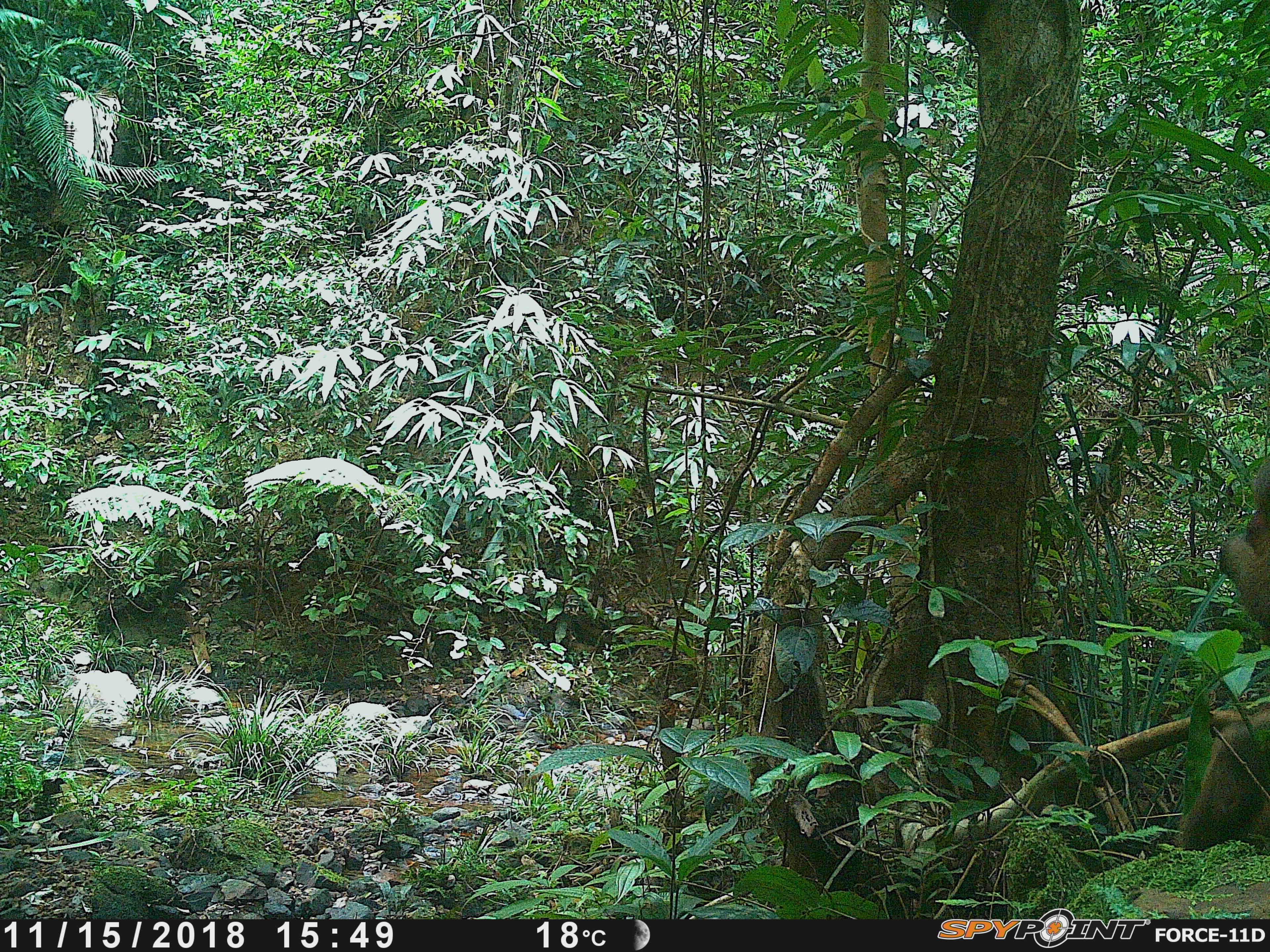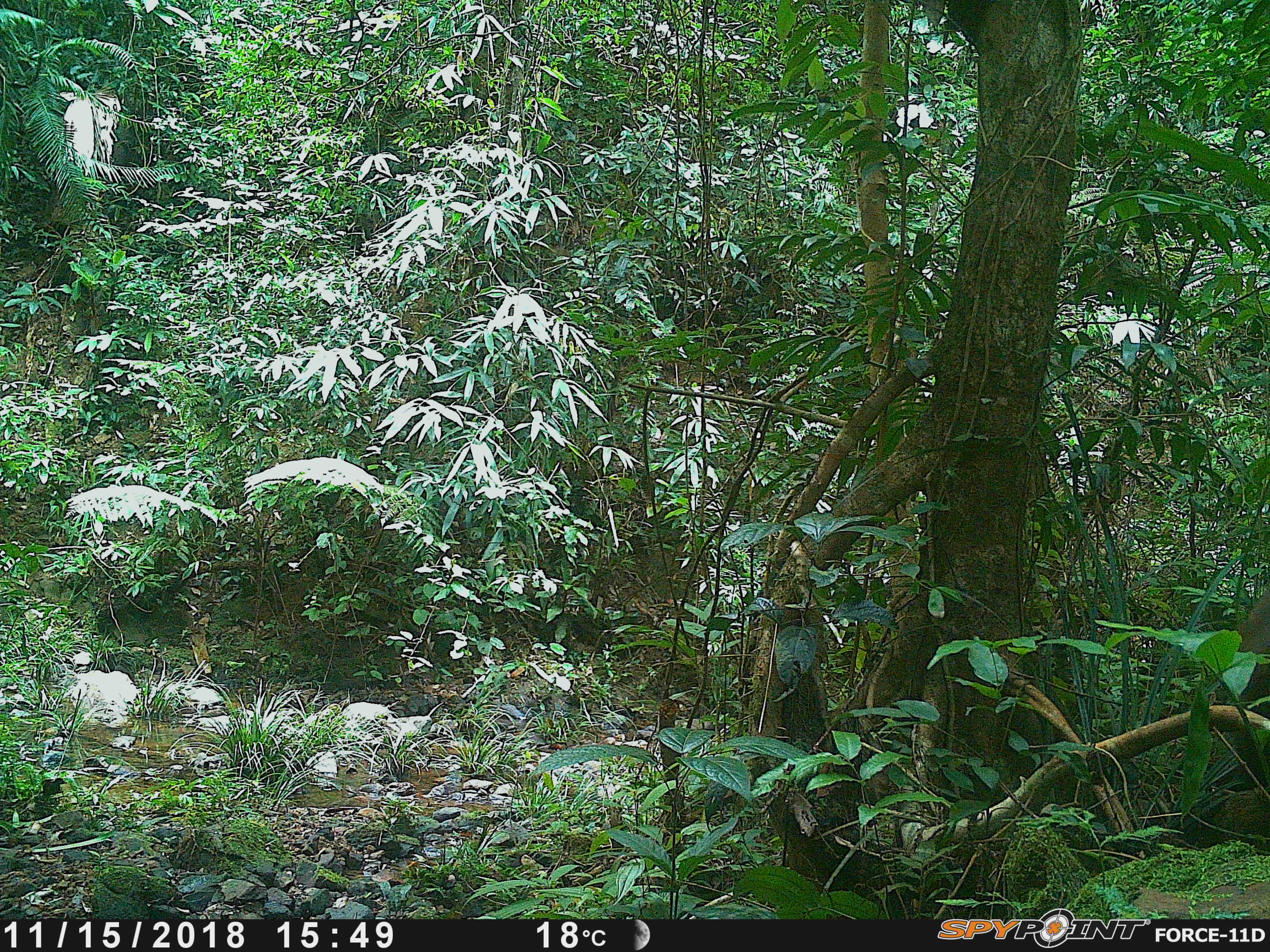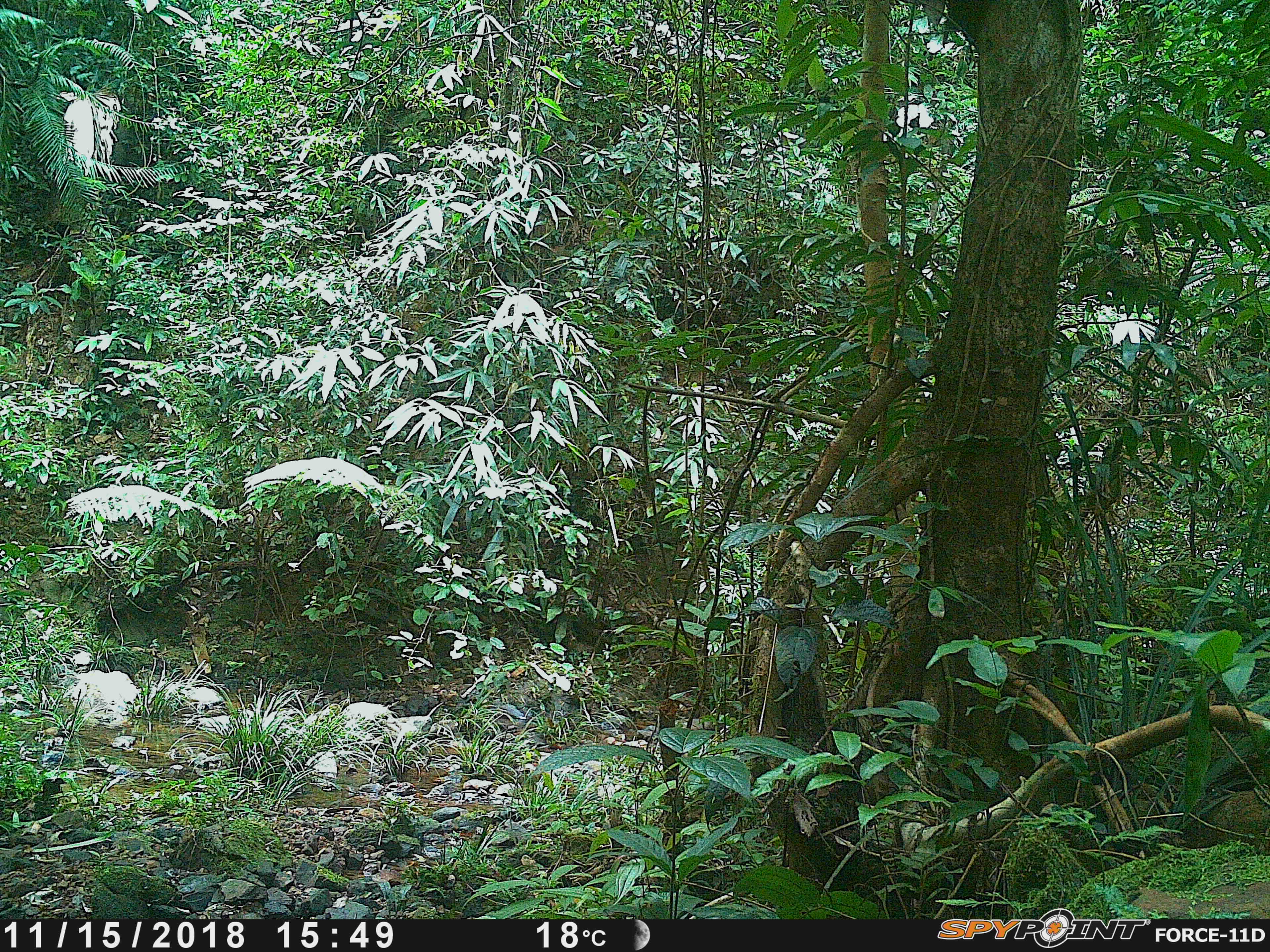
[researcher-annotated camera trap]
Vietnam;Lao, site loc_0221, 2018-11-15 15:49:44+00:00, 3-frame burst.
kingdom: Animalia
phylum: Chordata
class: Mammalia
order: Primates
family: Cercopithecidae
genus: Macaca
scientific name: Macaca arctoides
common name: stump-tailed macaque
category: stump tailed macaque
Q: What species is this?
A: Stump tailed macaque (stump-tailed macaque) (Macaca arctoides).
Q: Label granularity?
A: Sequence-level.